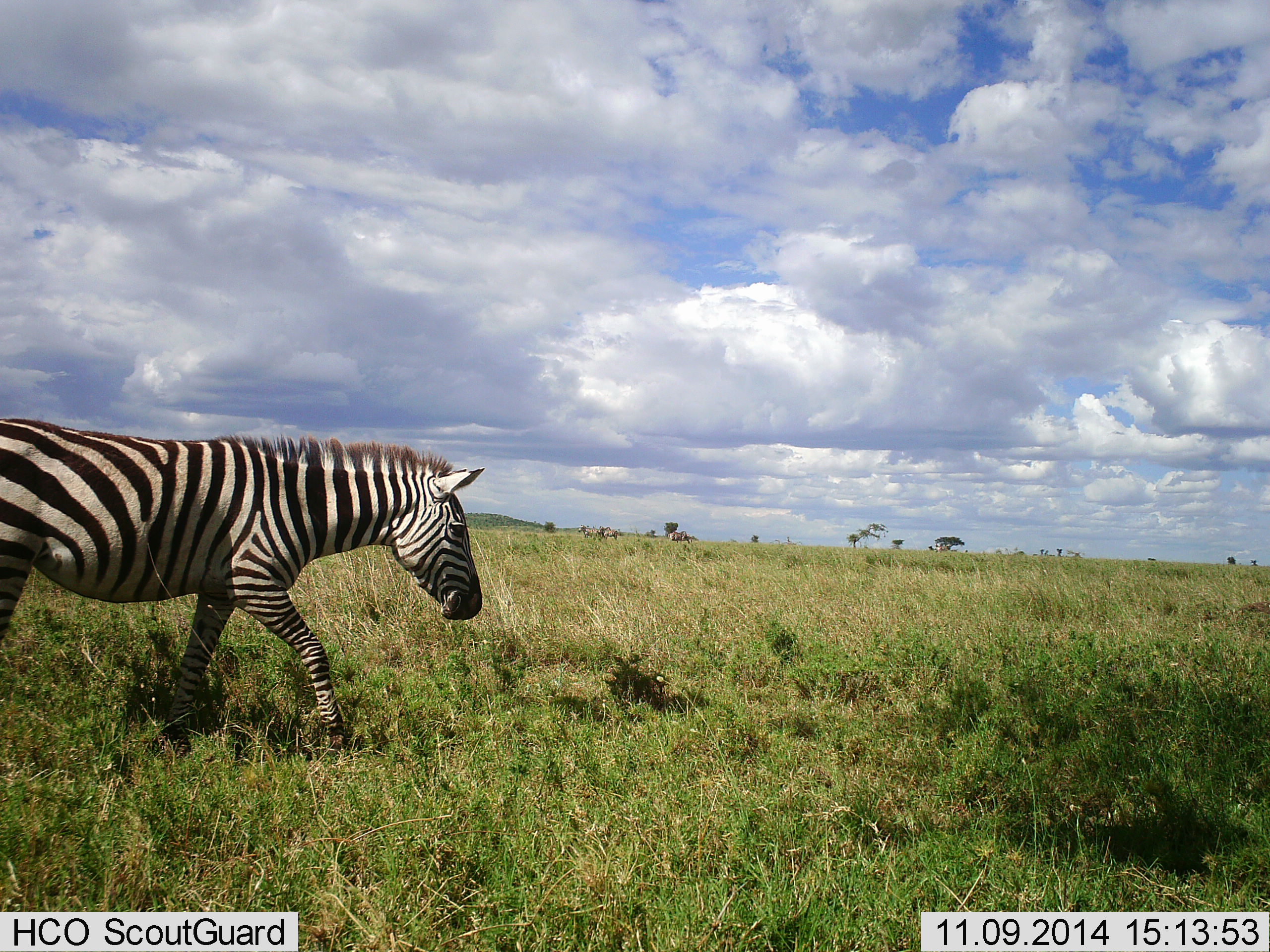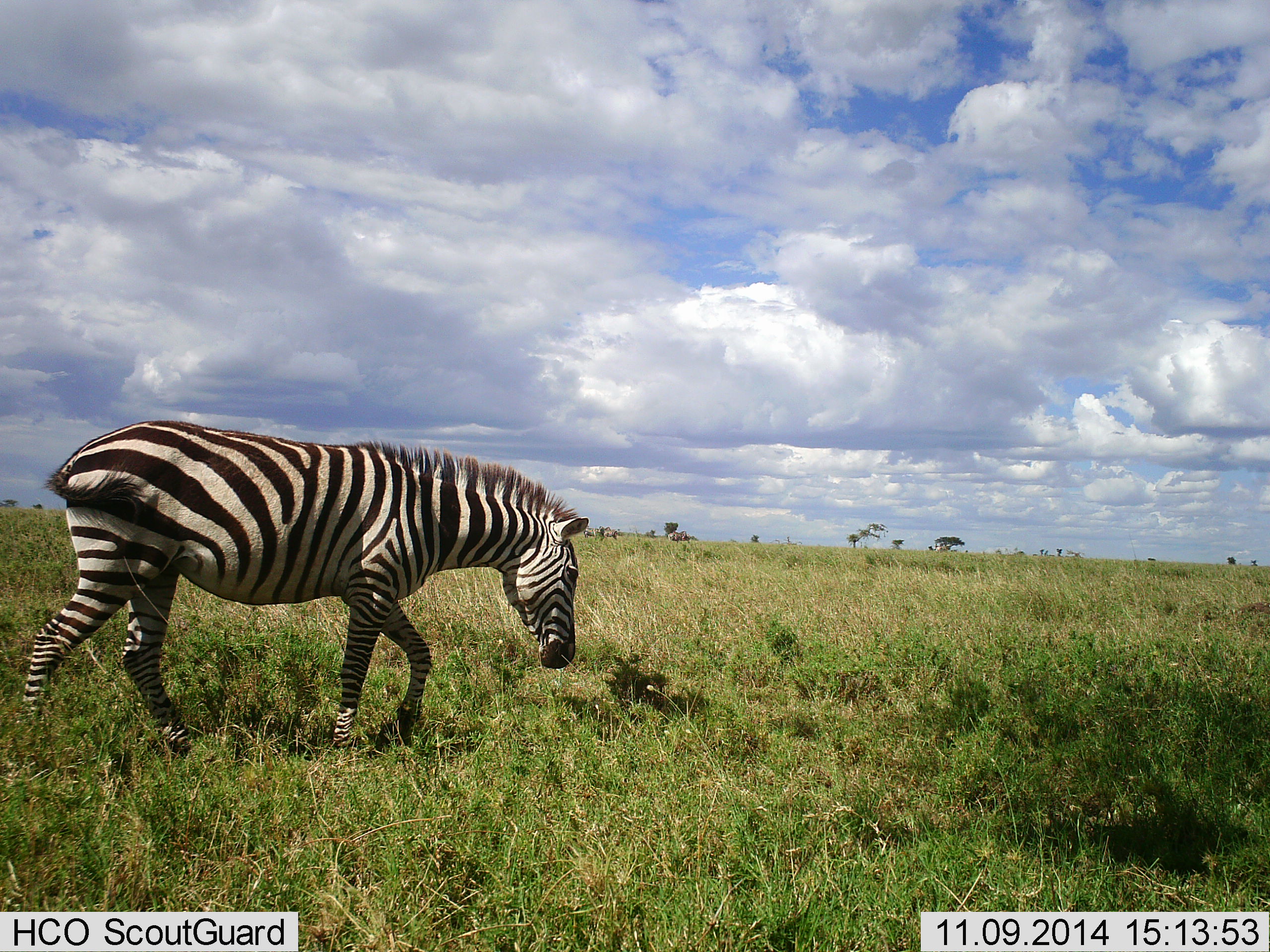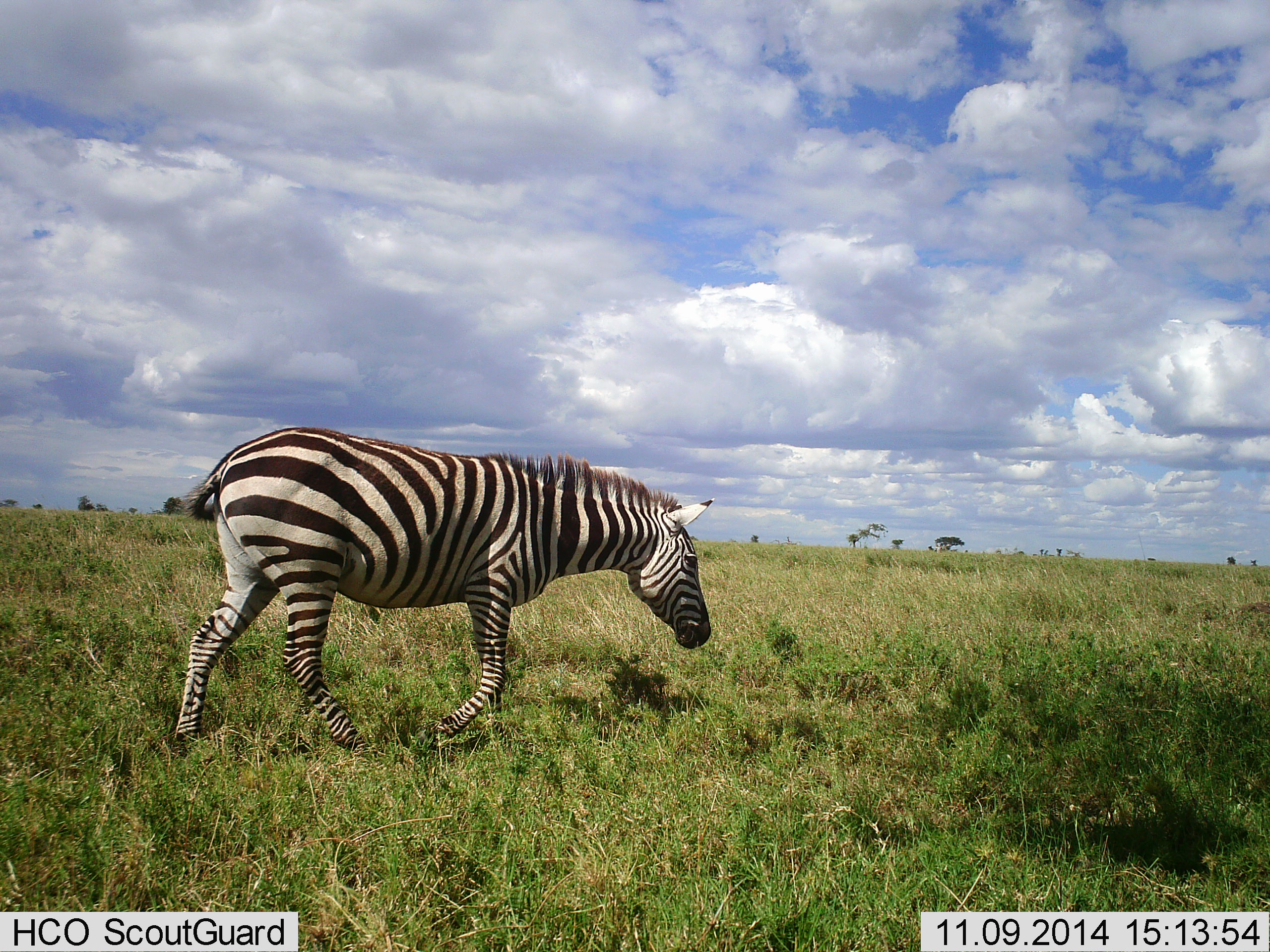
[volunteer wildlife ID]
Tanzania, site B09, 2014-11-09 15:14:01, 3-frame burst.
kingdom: Animalia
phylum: Chordata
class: Mammalia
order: Perissodactyla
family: Equidae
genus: Equus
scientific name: Equus quagga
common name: plains zebra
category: zebra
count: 1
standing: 0%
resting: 0%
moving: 100%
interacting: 0%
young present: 0%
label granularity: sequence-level